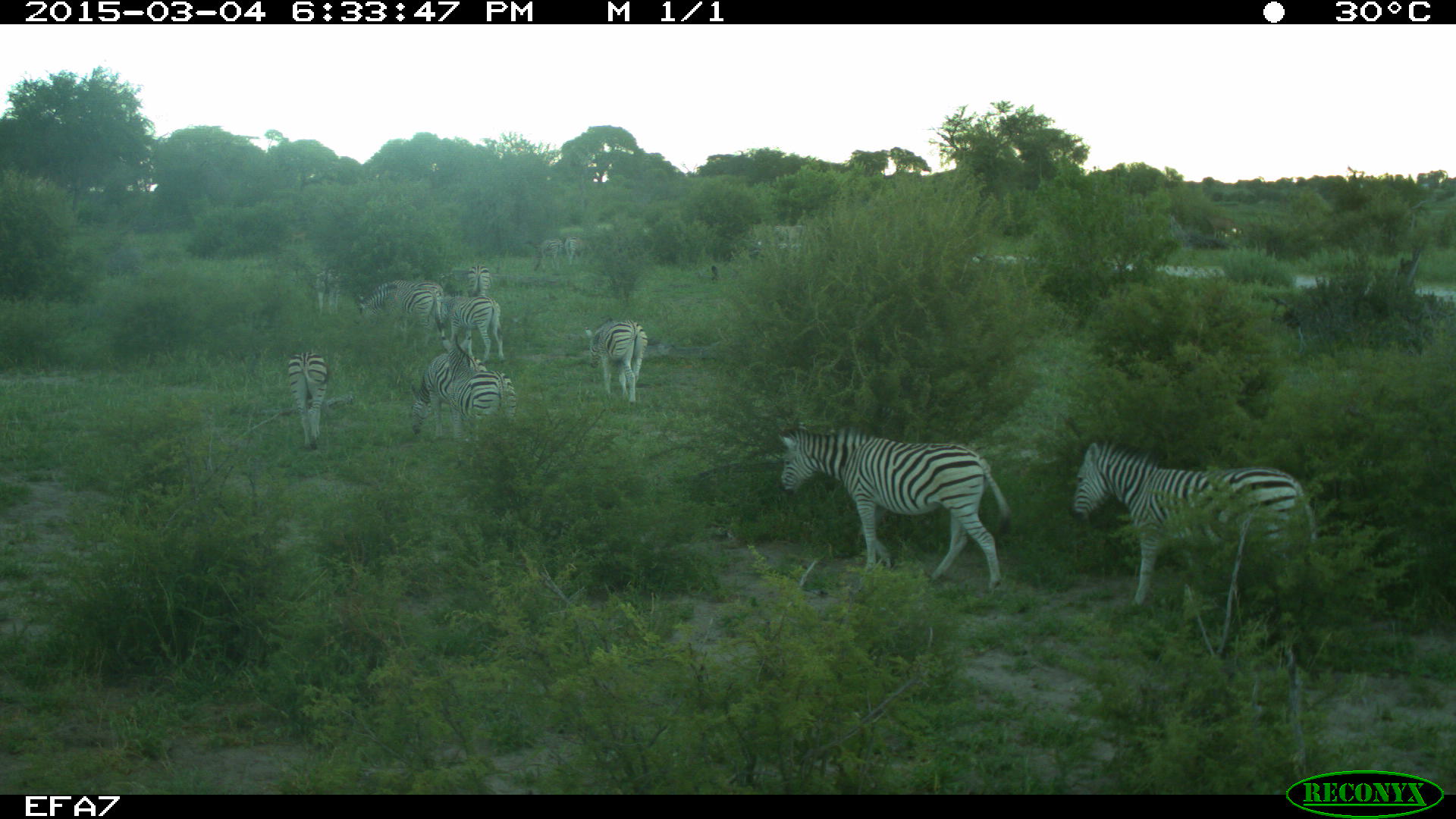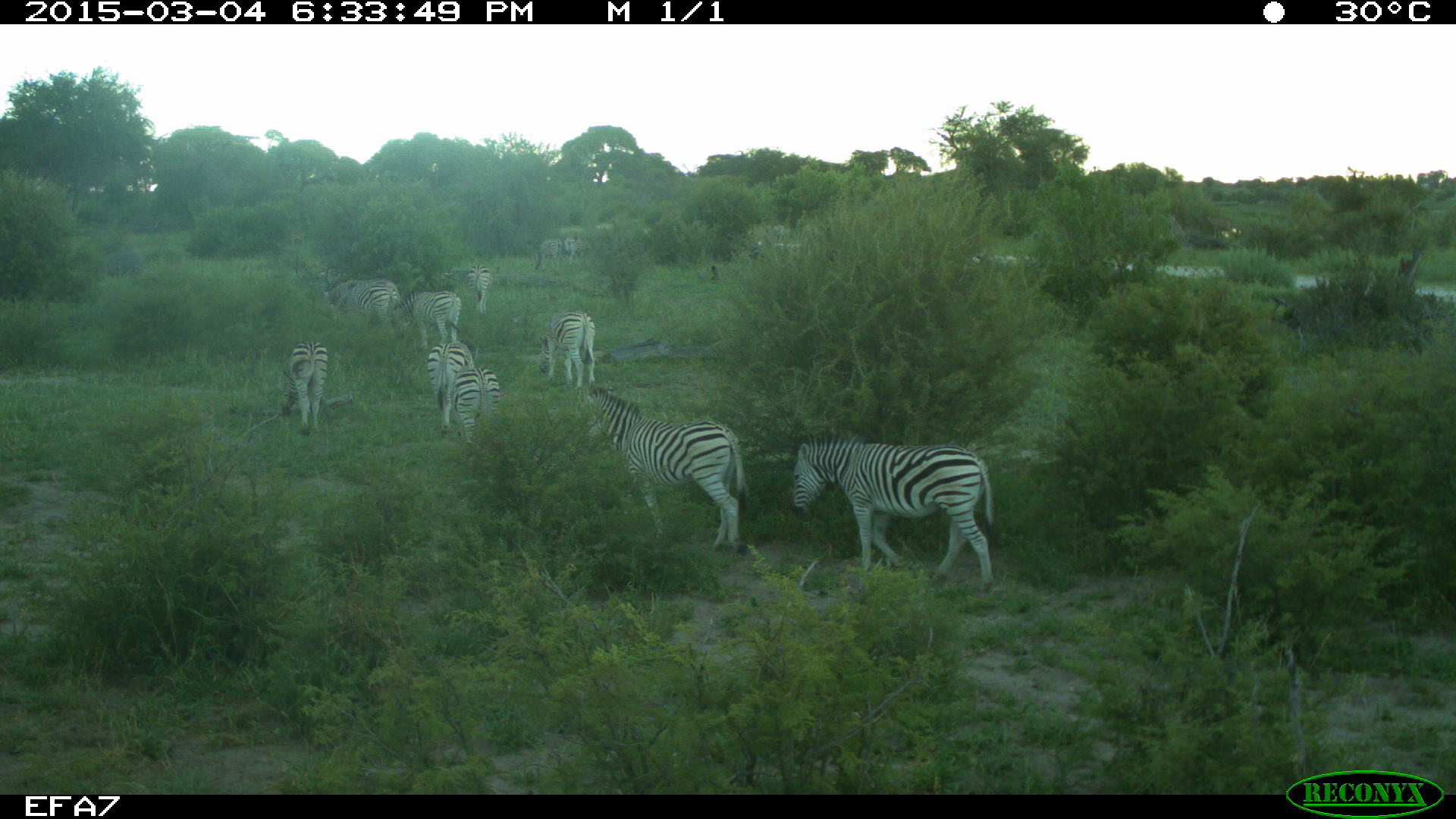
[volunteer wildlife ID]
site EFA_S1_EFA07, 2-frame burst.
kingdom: Animalia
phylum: Chordata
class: Mammalia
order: Perissodactyla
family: Equidae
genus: Equus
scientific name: Equus quagga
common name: plains zebra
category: zebraplains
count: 11-50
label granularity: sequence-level